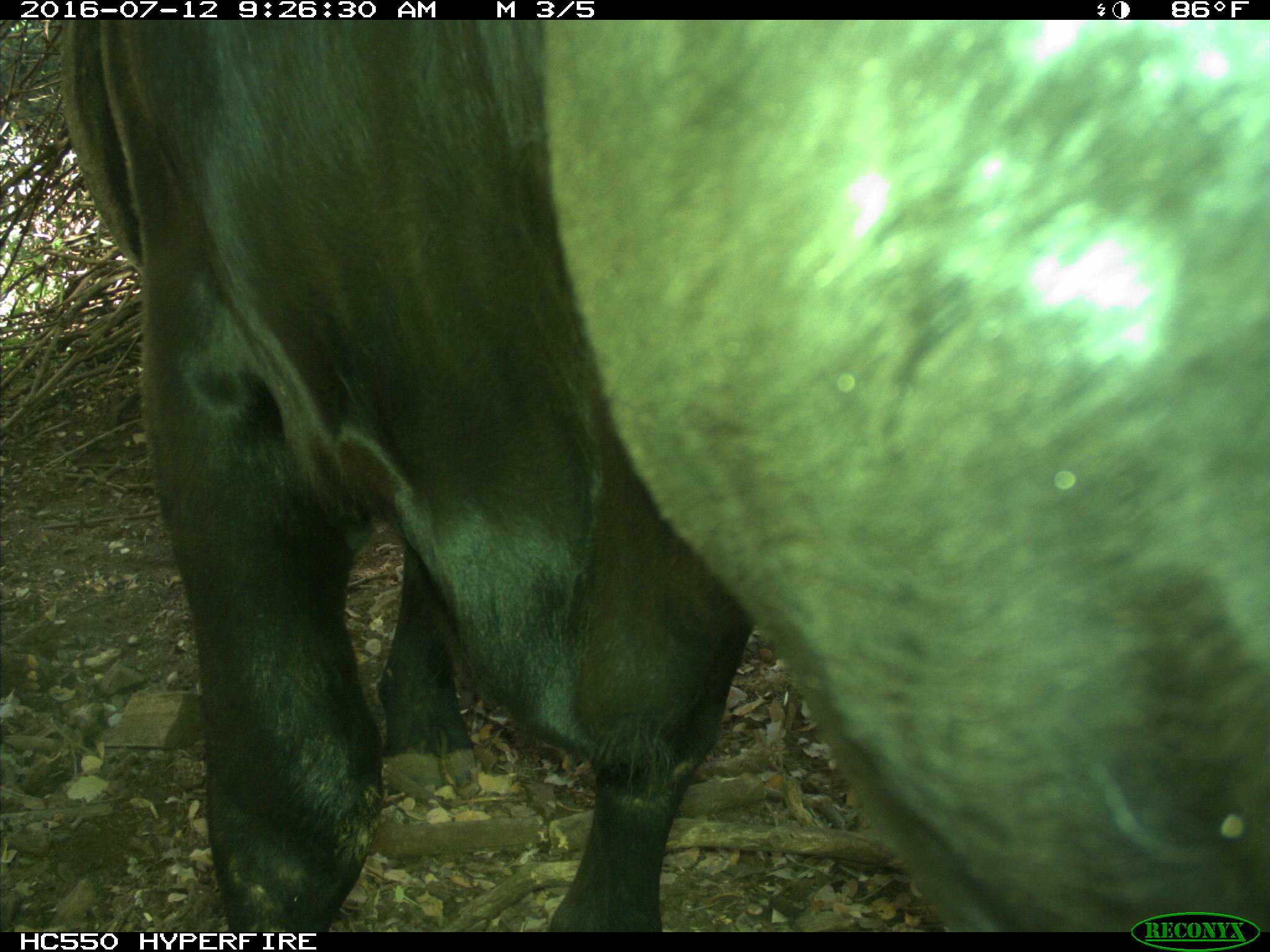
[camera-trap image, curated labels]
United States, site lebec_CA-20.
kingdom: Animalia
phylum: Chordata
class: Mammalia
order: Artiodactyla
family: Bovidae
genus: Bos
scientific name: Bos taurus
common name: domestic cow